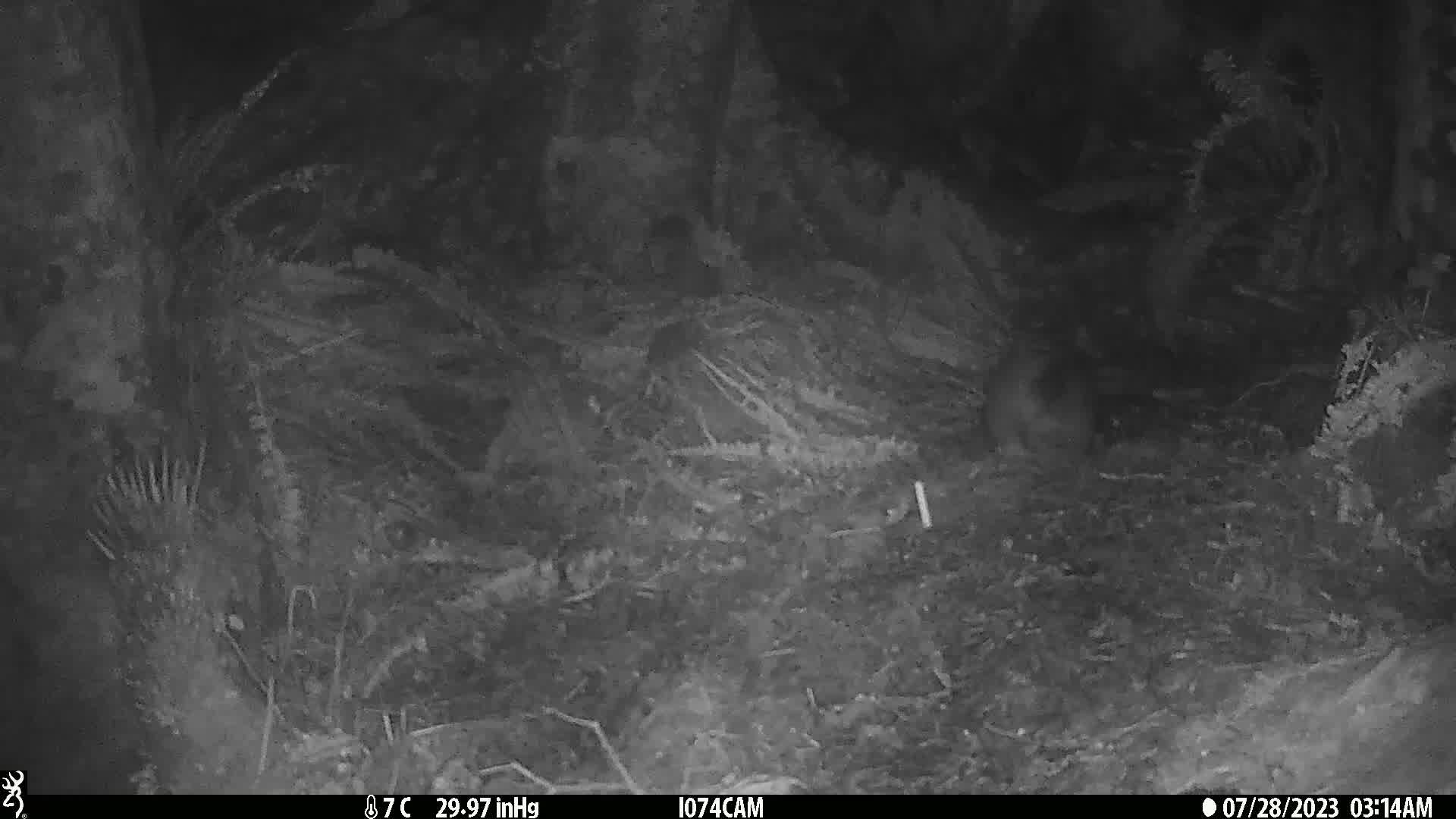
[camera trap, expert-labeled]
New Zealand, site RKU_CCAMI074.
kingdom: Animalia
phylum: Chordata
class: Mammalia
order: Diprotodontia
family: Phalangeridae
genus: Trichosurus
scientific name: Trichosurus vulpecula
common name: common brushtail possum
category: possum